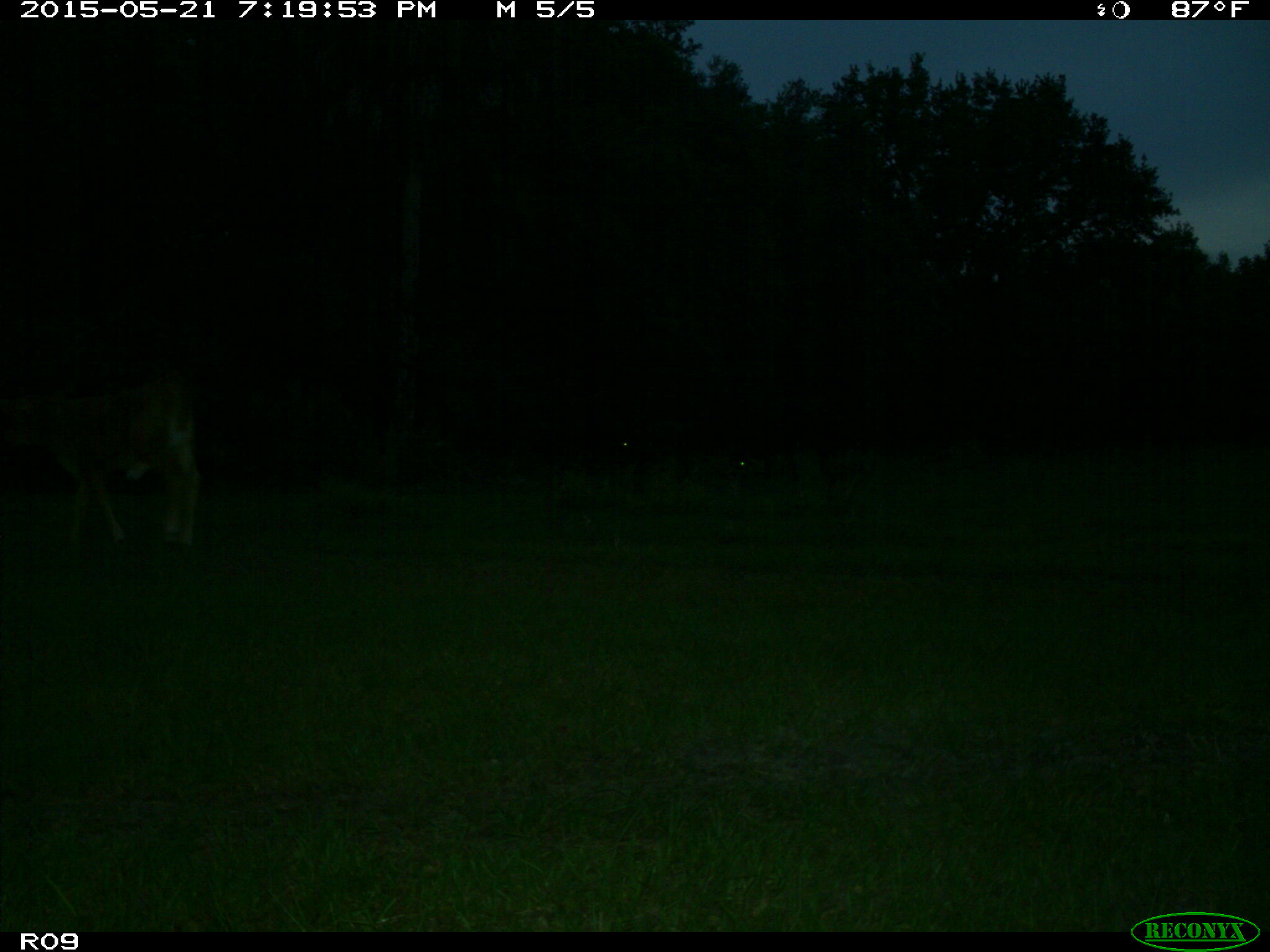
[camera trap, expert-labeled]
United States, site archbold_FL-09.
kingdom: Animalia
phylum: Chordata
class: Mammalia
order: Artiodactyla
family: Bovidae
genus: Bos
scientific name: Bos taurus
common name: domestic cow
Bos taurus (domestic cow).